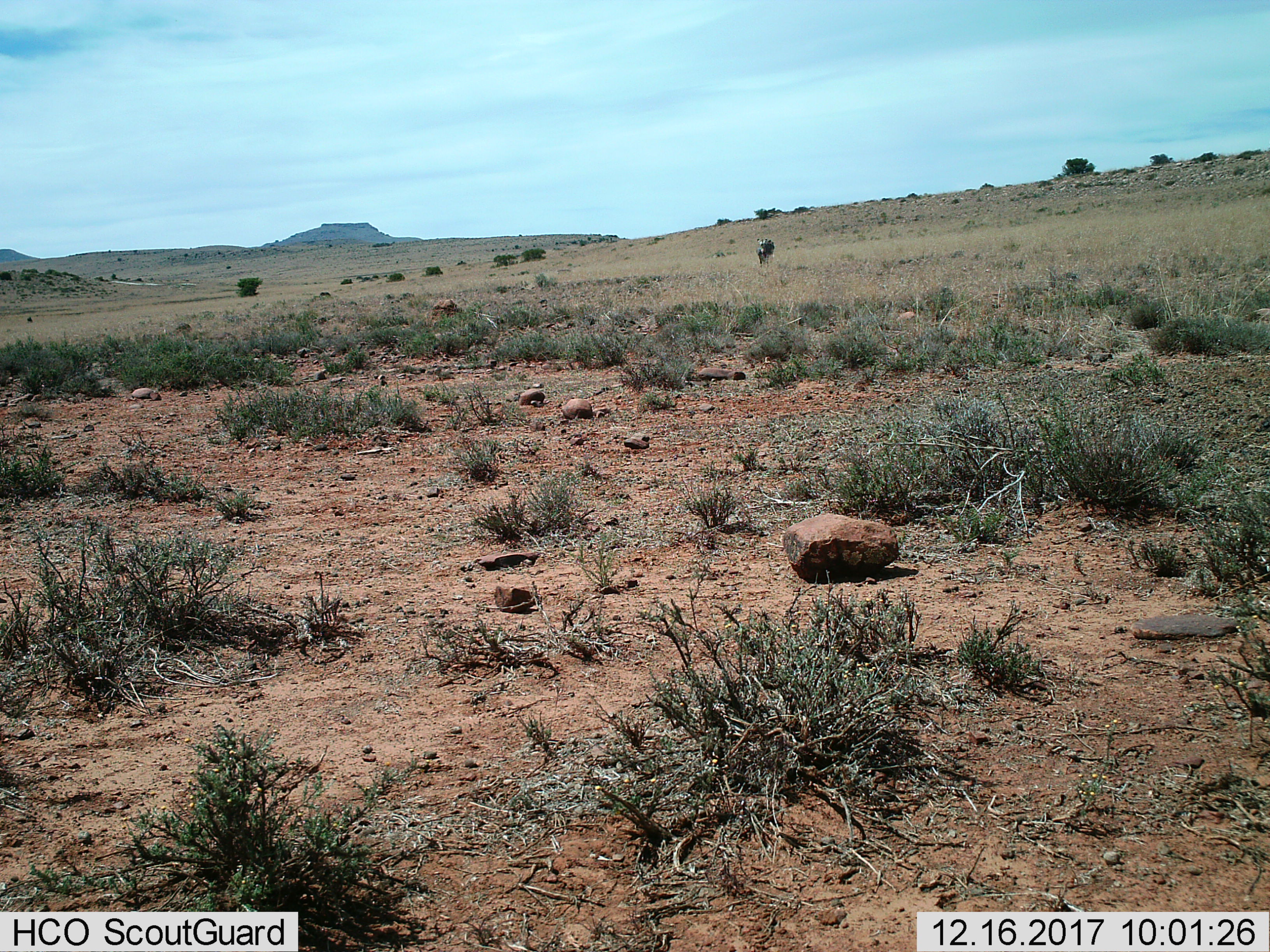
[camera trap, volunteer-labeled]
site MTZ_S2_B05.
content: unidentified animal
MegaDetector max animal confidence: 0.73